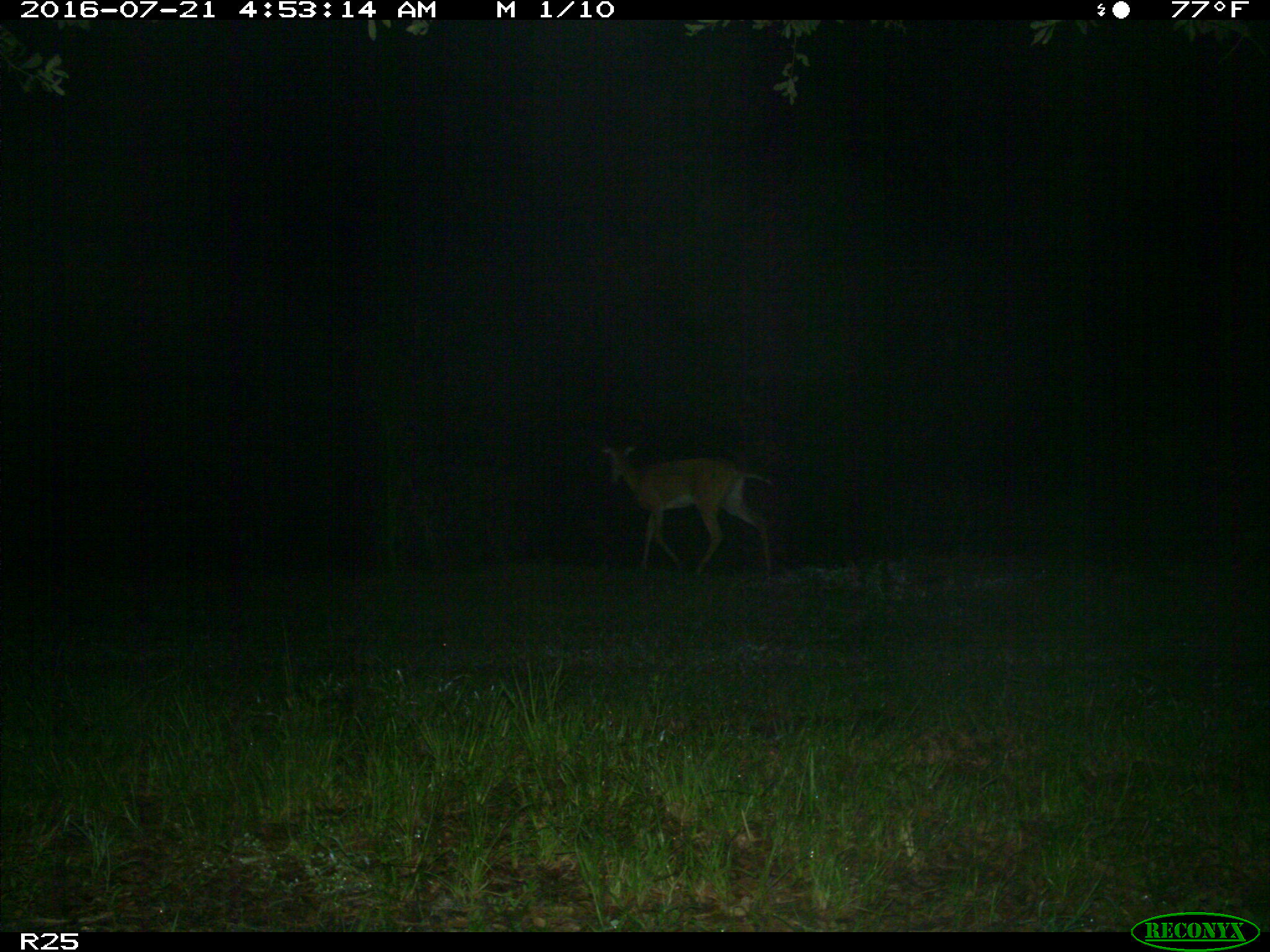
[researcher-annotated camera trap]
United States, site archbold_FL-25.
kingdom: Animalia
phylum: Chordata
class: Mammalia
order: Artiodactyla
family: Cervidae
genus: Odocoileus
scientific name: Odocoileus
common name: deer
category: unidentified deer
Unidentified deer (deer) (Odocoileus).